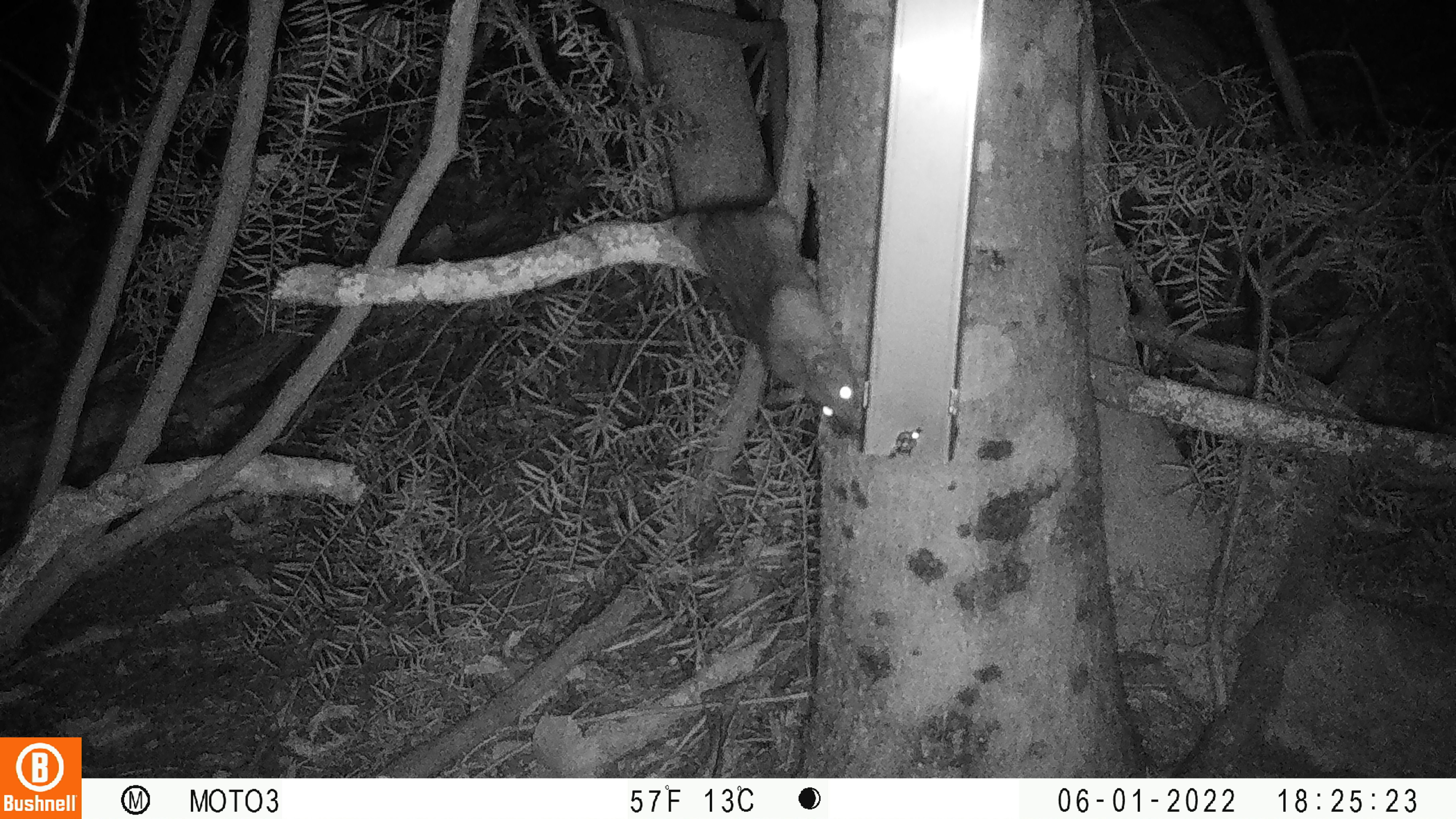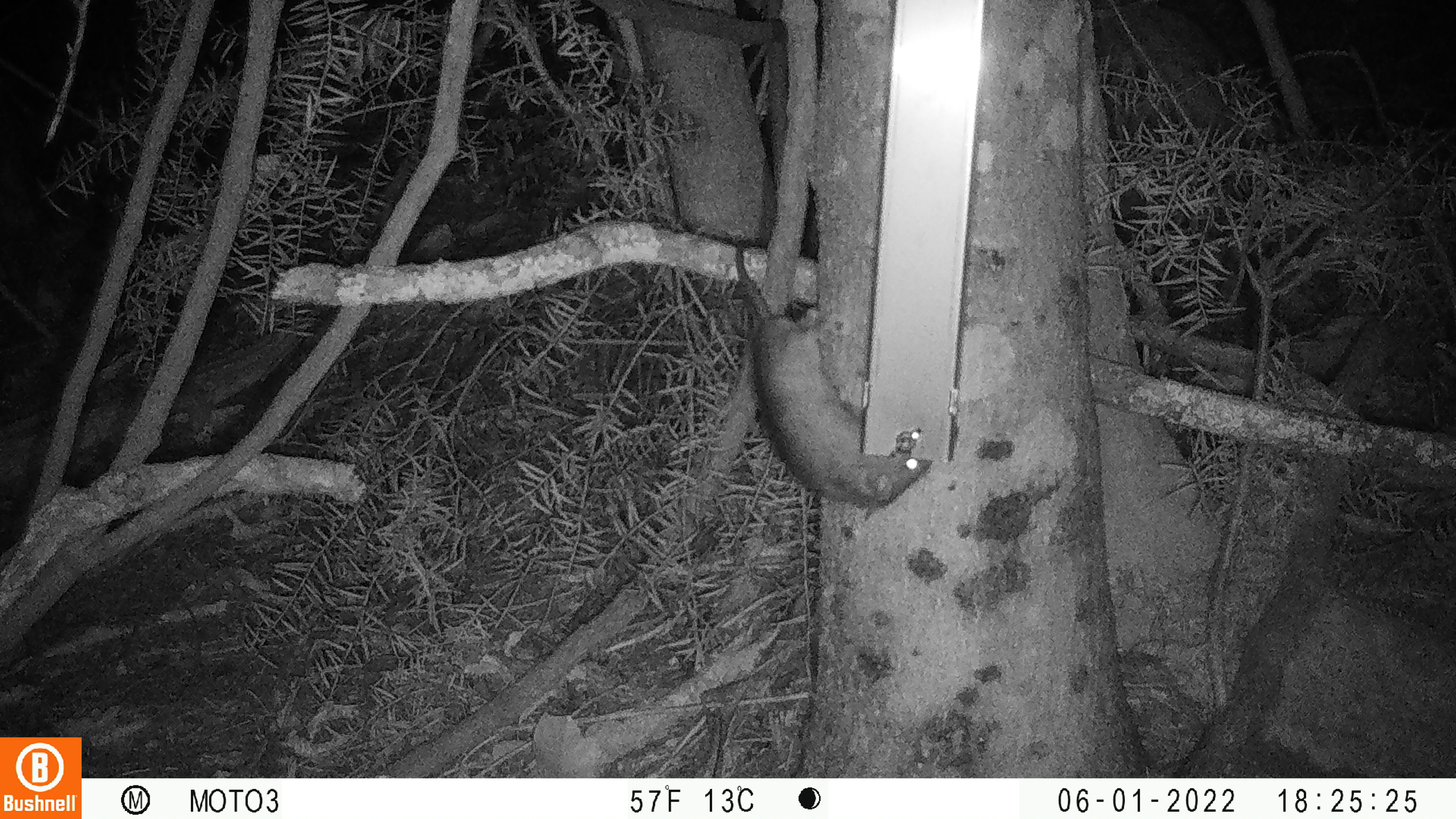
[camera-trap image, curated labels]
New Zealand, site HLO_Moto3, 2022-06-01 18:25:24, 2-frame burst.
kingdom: Animalia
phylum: Chordata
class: Mammalia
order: Rodentia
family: Muridae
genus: Rattus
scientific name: Rattus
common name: rat